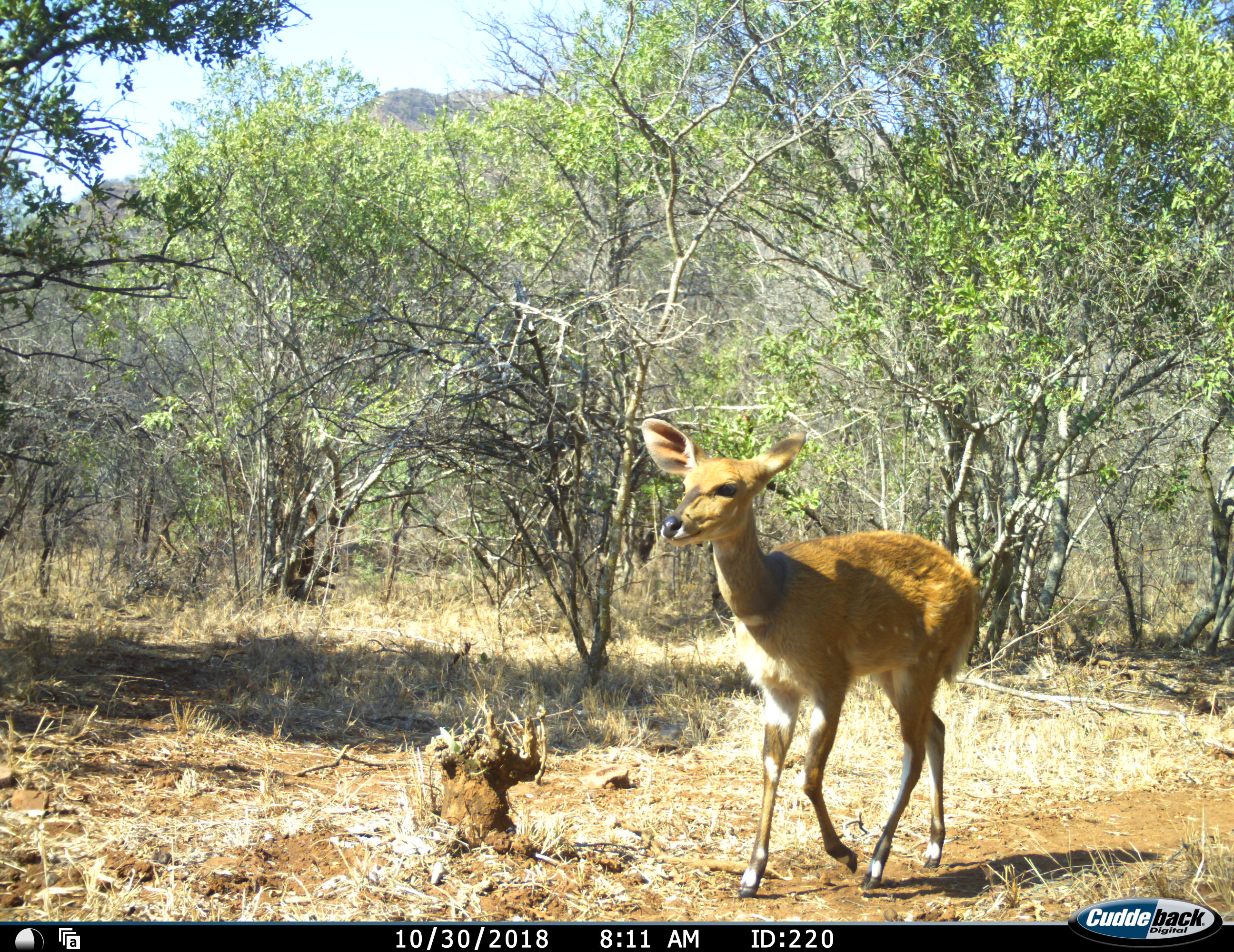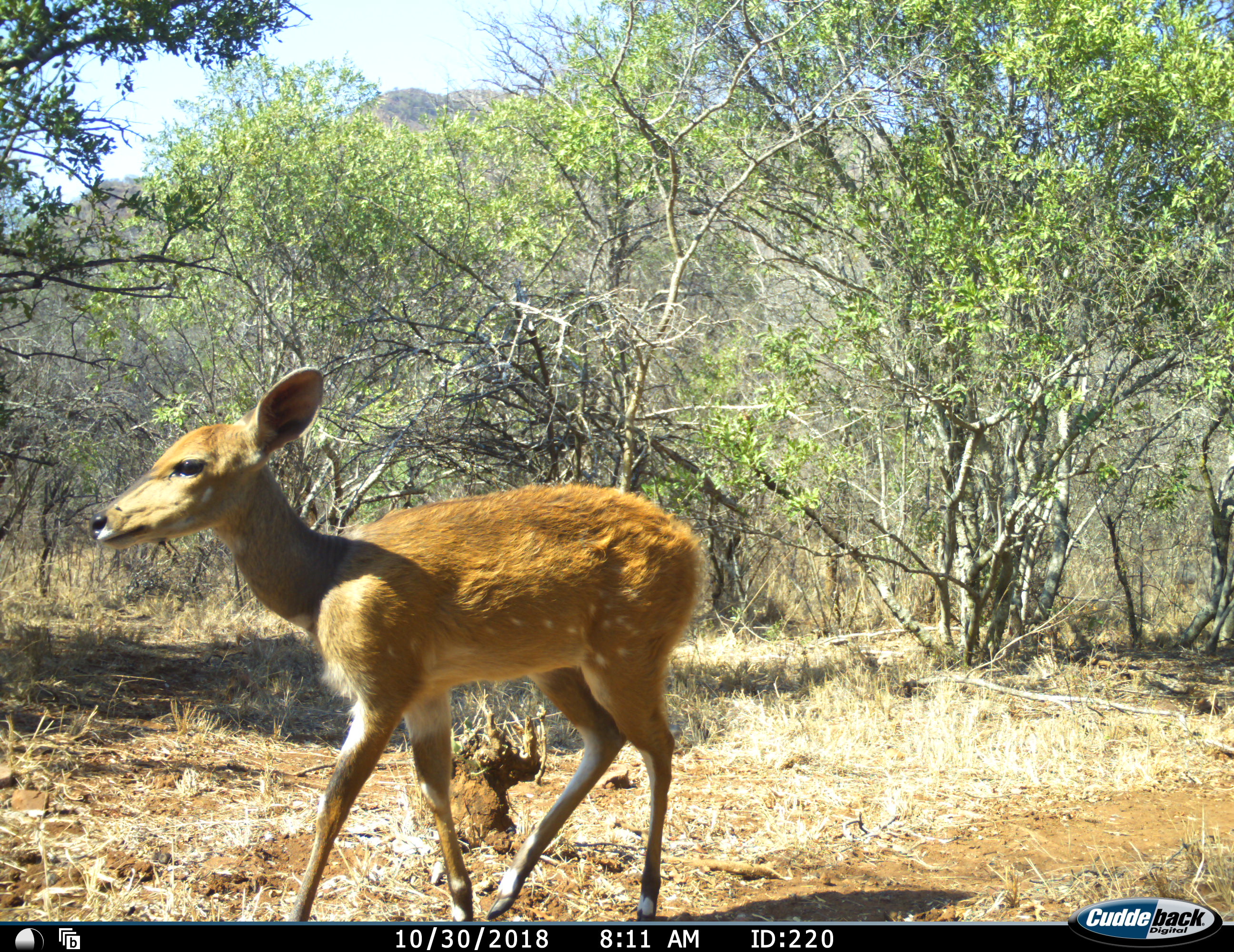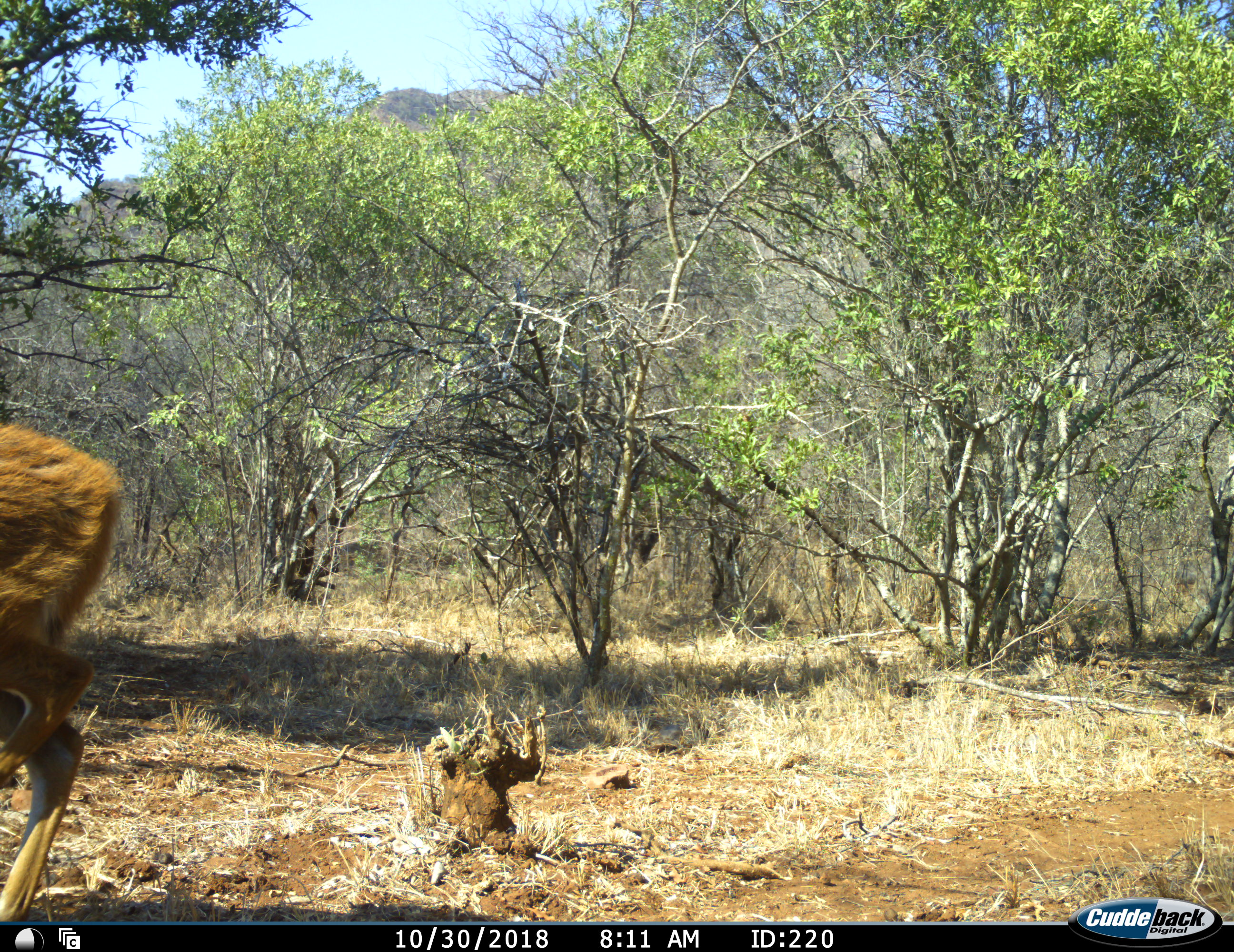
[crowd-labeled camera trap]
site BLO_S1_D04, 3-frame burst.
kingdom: Animalia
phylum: Chordata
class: Mammalia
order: Artiodactyla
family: Bovidae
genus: Tragelaphus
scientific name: Tragelaphus scriptus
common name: bushbuck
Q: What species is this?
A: Bushbuck (Tragelaphus scriptus).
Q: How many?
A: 1.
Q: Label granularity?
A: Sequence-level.